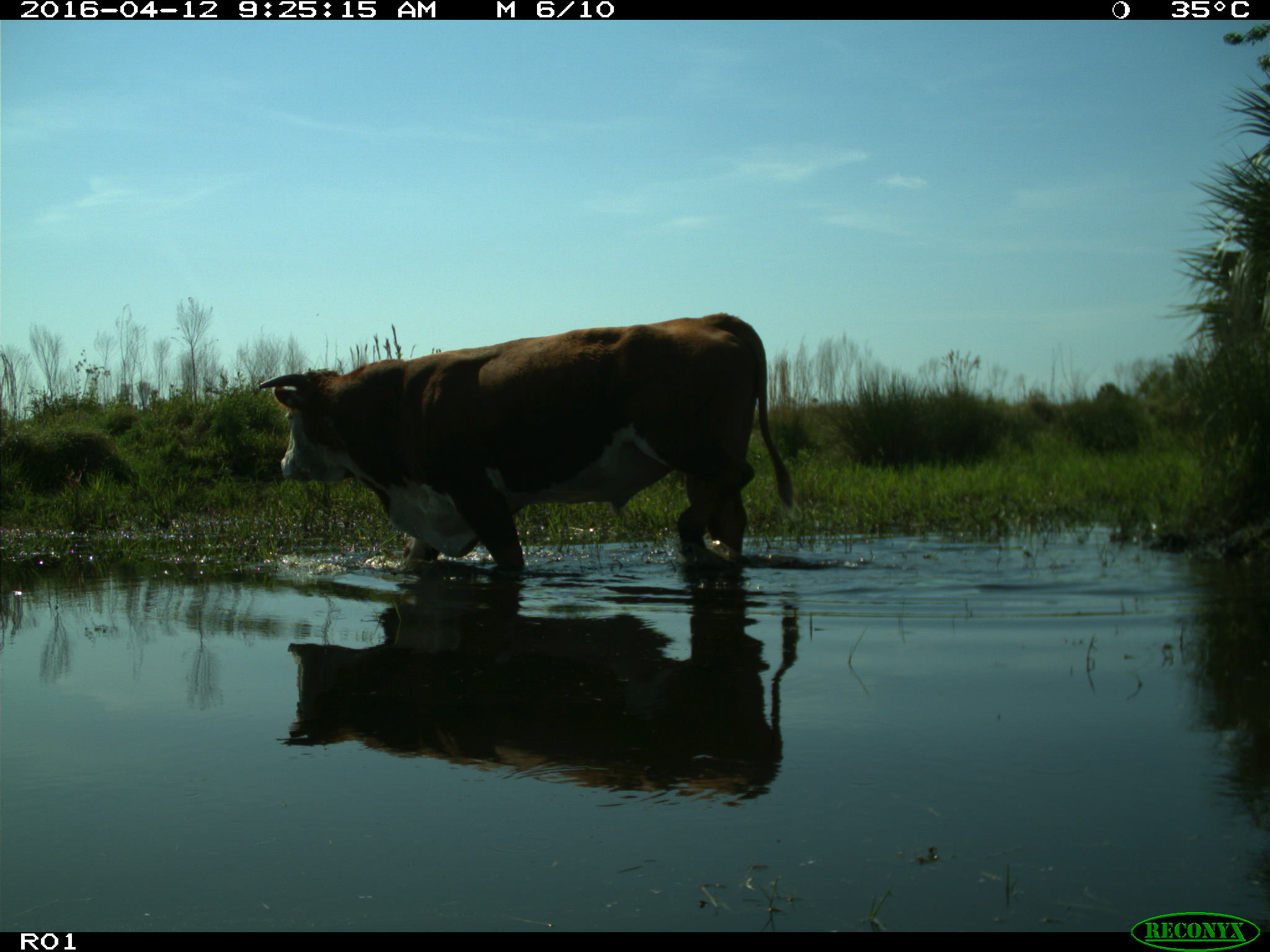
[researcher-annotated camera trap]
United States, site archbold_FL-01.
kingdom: Animalia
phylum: Chordata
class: Mammalia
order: Artiodactyla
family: Bovidae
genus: Bos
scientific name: Bos taurus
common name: domestic cow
Bos taurus (domestic cow).